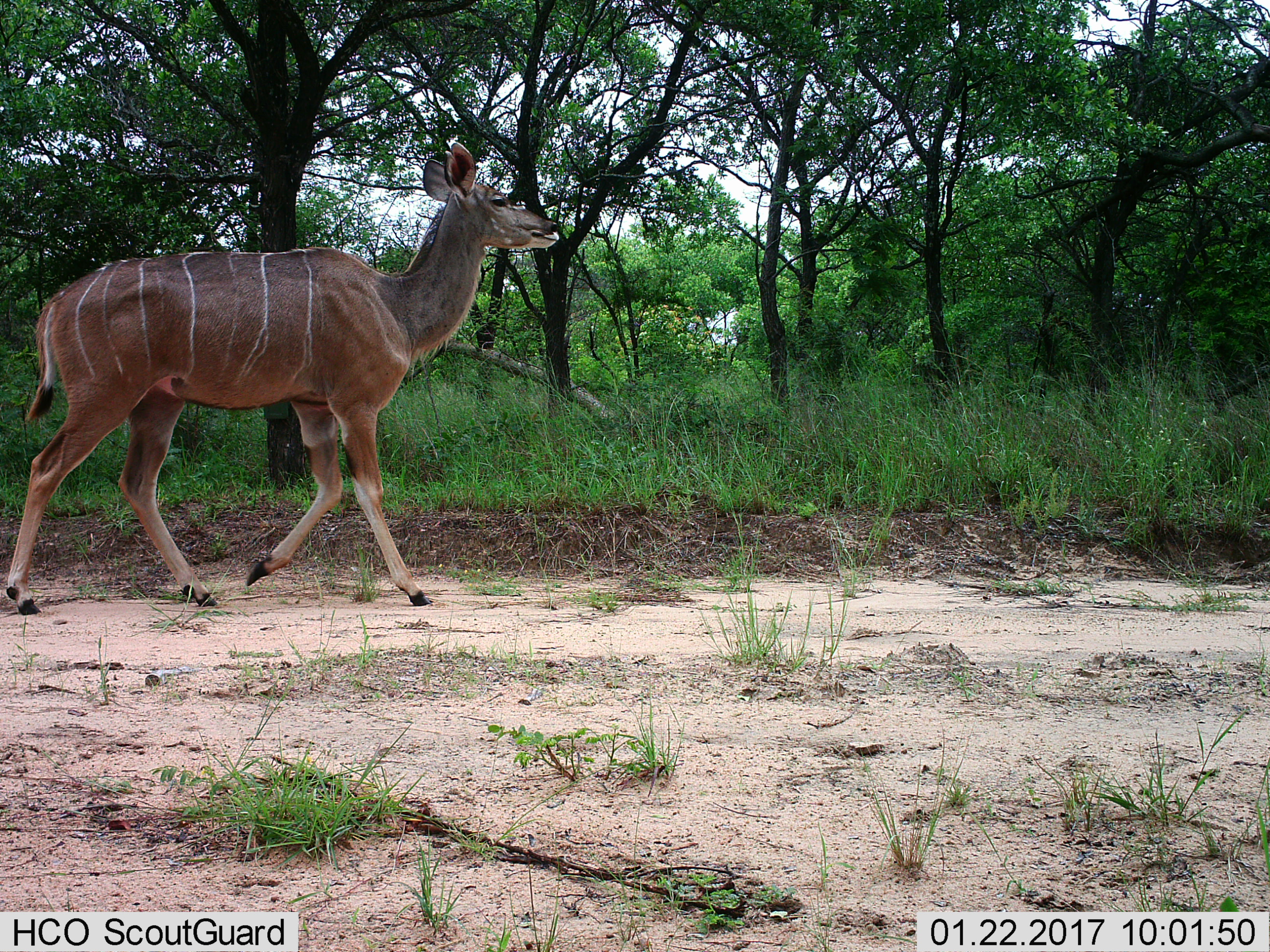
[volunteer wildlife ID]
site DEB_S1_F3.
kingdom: Animalia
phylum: Chordata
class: Mammalia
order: Artiodactyla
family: Bovidae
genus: Tragelaphus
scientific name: Tragelaphus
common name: kudu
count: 1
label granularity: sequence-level